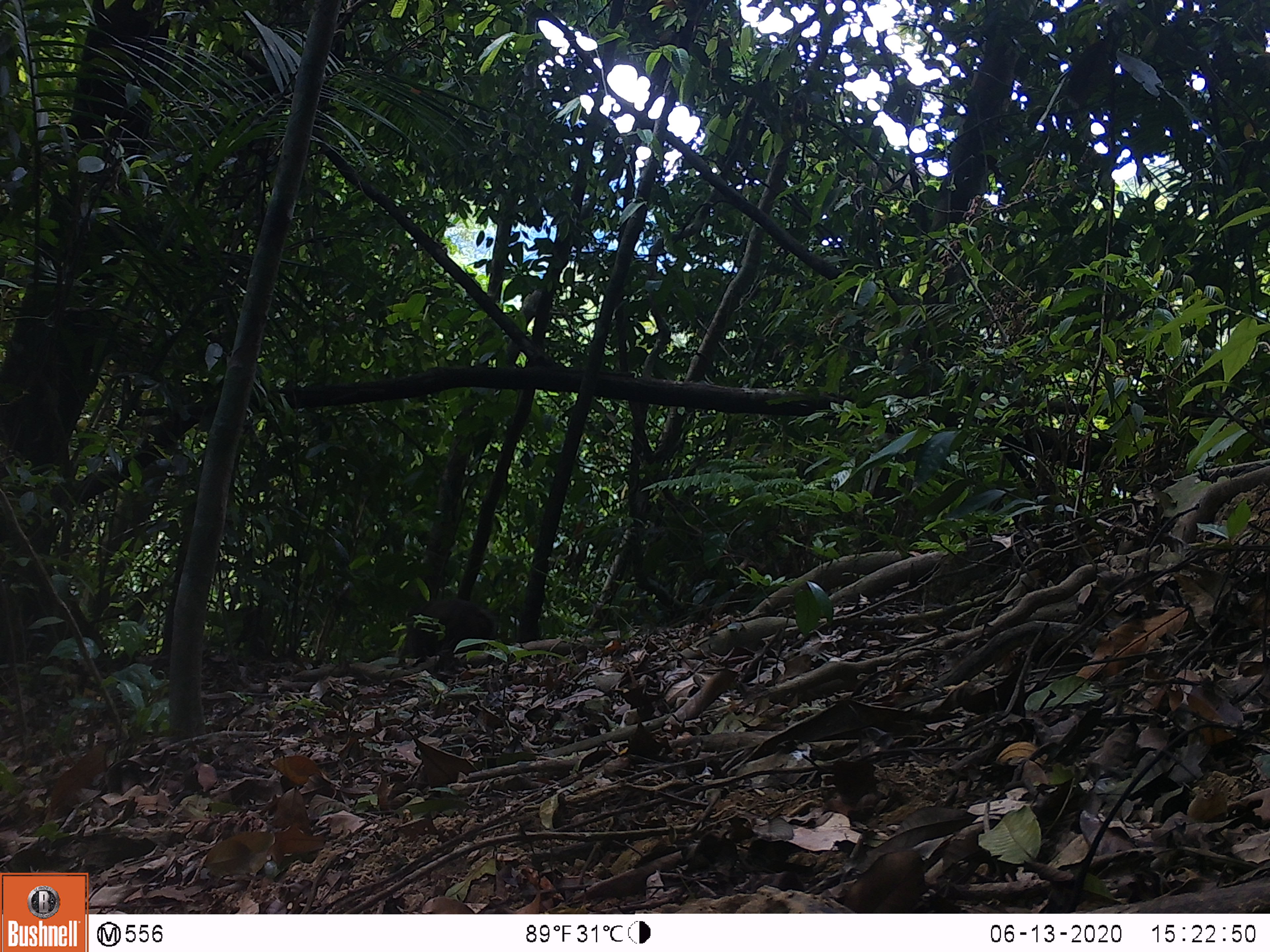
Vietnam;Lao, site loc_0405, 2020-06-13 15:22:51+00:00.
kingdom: Animalia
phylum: Chordata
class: Mammalia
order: Primates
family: Cercopithecidae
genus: Macaca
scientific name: Macaca arctoides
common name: stump-tailed macaque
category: stump tailed macaque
Stump tailed macaque (stump-tailed macaque) (Macaca arctoides). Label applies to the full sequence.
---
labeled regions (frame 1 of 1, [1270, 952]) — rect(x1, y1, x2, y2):
stump tailed macaque: rect(396, 597, 501, 667)